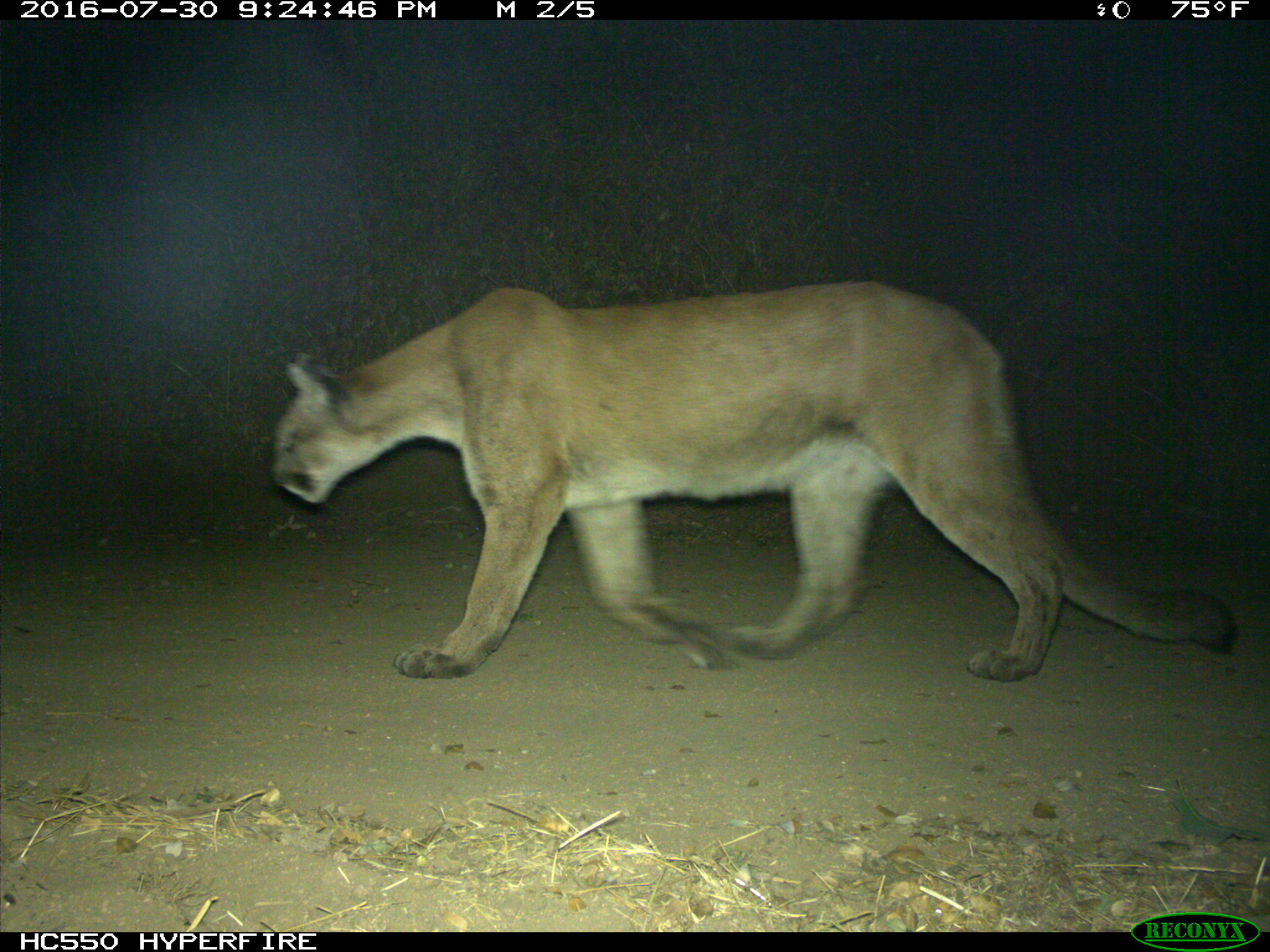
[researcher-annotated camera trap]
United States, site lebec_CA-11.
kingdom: Animalia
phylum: Chordata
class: Mammalia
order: Carnivora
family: Felidae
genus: Puma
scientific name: Puma concolor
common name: mountain lion